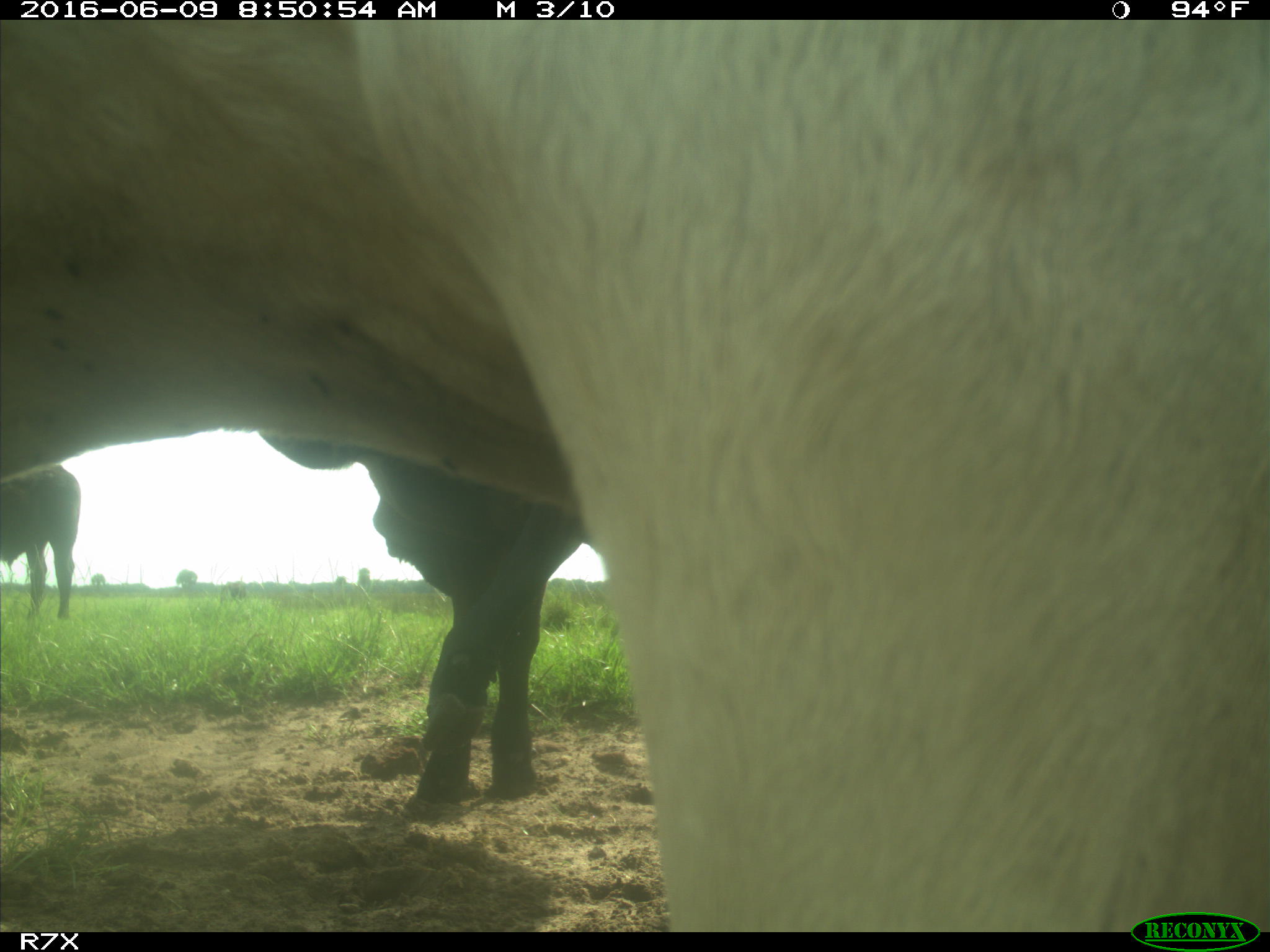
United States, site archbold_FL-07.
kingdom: Animalia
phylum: Chordata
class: Mammalia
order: Artiodactyla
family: Bovidae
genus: Bos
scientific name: Bos taurus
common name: domestic cow